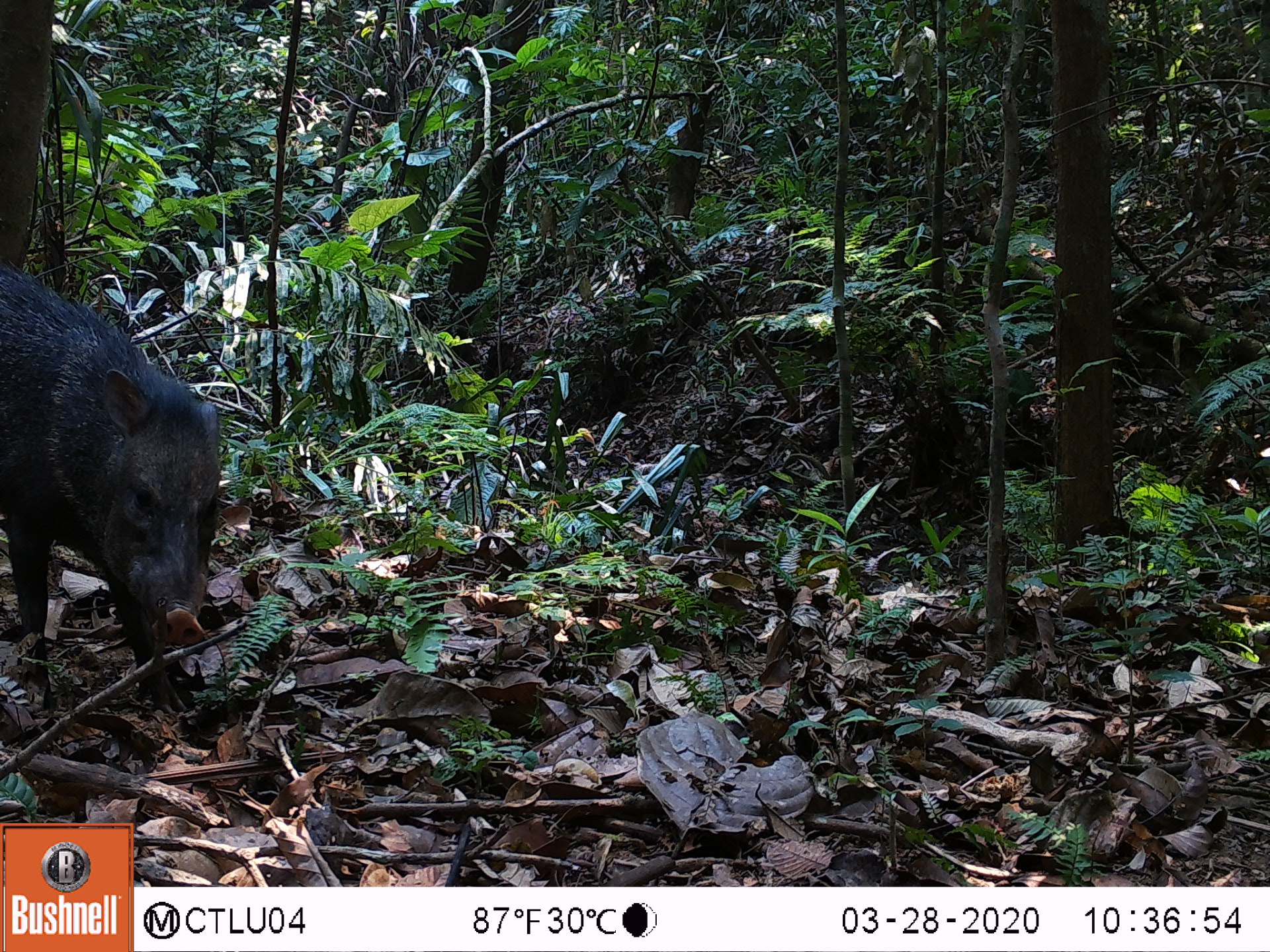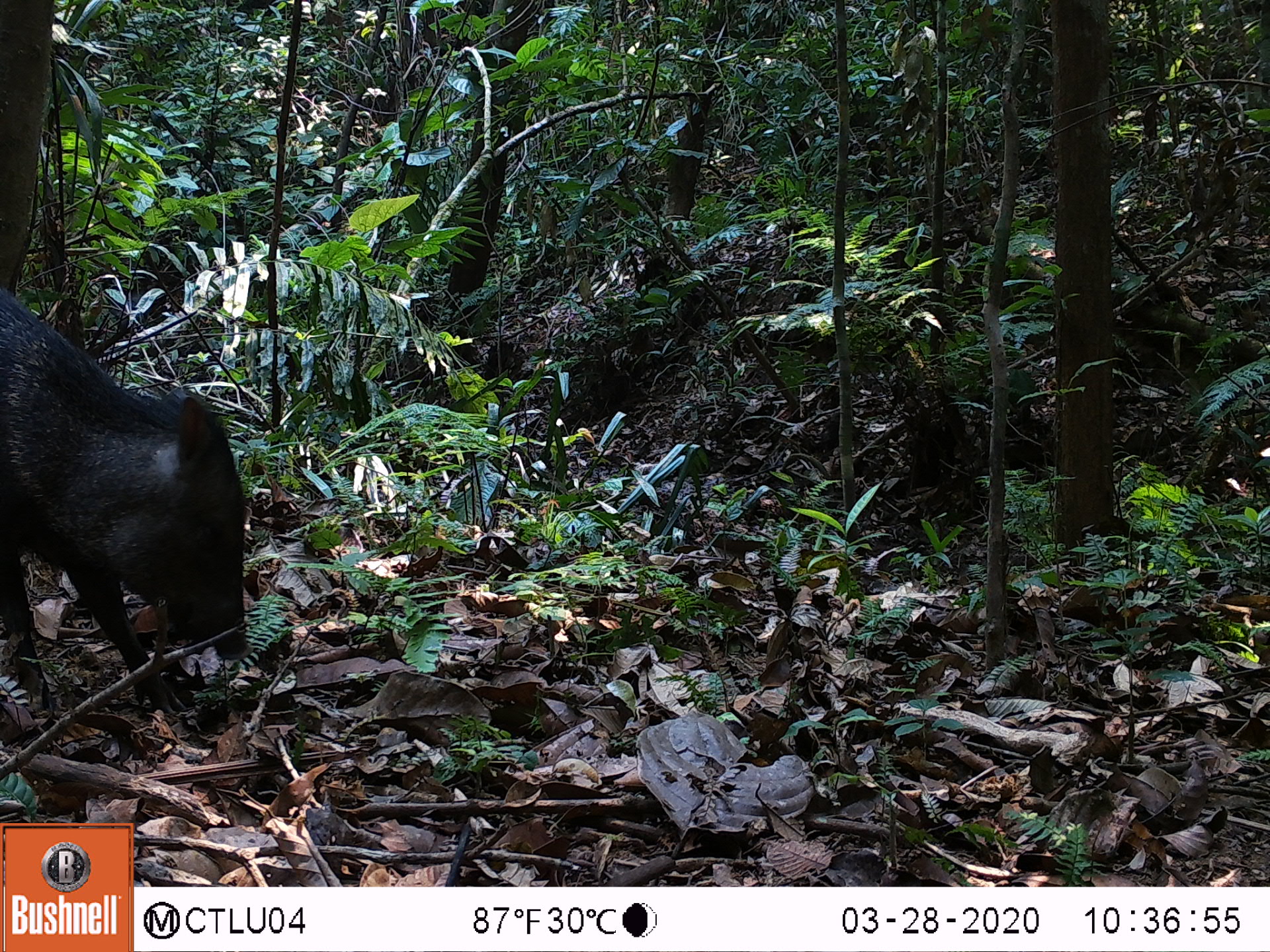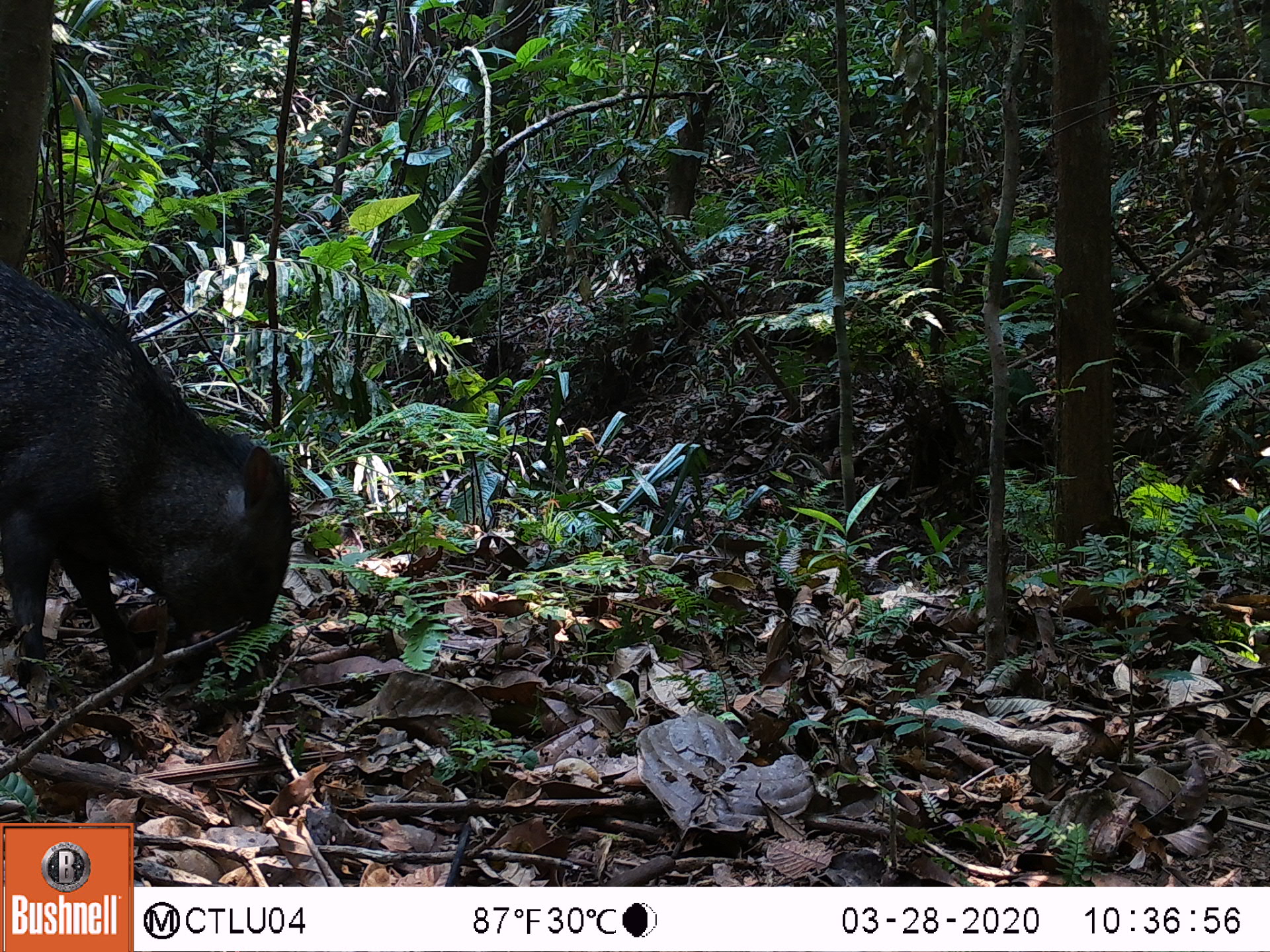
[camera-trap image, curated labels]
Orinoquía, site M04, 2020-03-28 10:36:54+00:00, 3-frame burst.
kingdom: Animalia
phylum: Chordata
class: Mammalia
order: Artiodactyla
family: Tayassuidae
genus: Pecari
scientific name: Pecari tajacu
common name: collared peccary